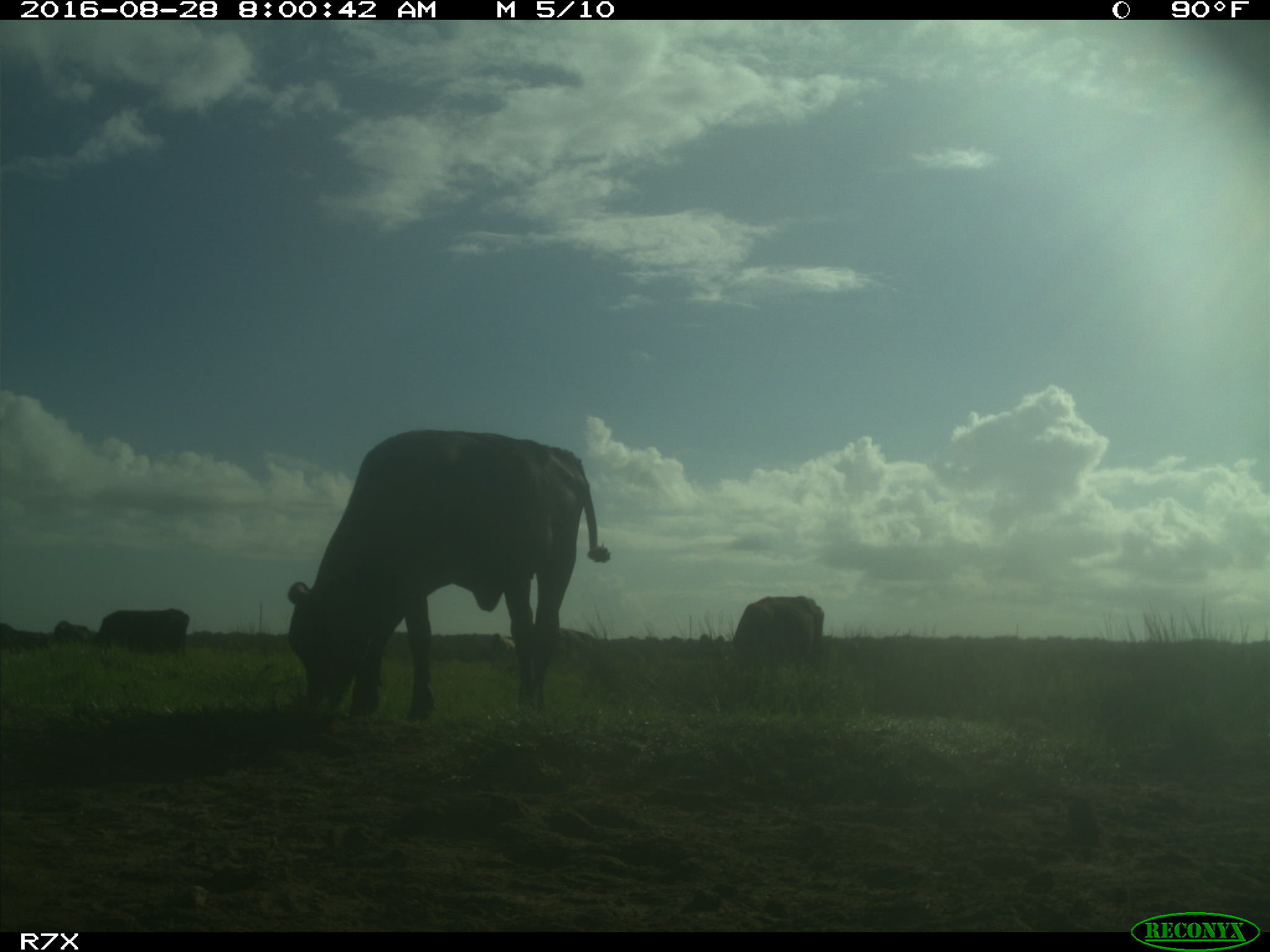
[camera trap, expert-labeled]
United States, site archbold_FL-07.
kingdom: Animalia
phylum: Chordata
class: Mammalia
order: Artiodactyla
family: Bovidae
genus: Bos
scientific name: Bos taurus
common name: domestic cow